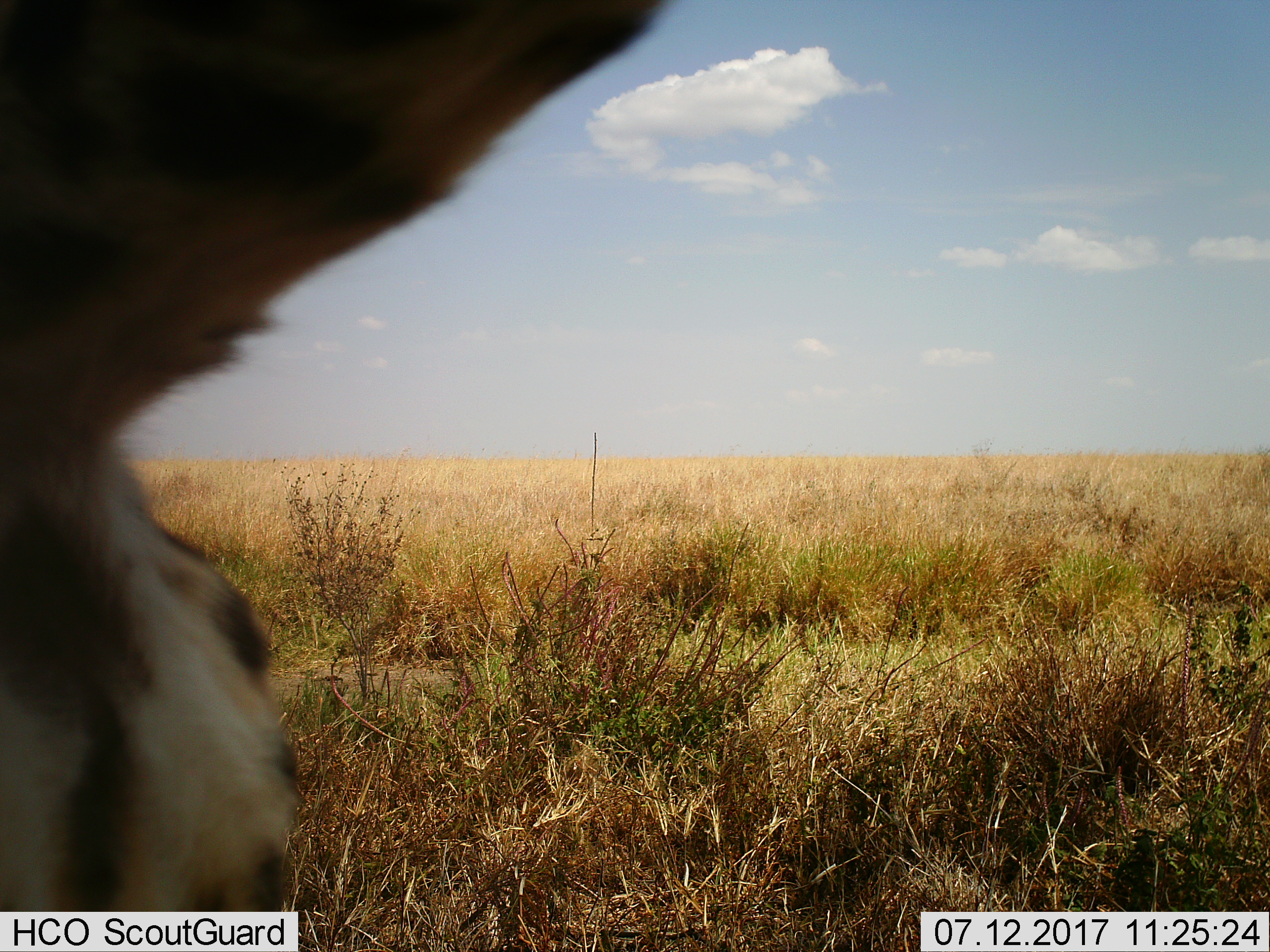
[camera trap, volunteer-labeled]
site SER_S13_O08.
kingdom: Animalia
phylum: Chordata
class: Mammalia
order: Carnivora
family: Felidae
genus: Acinonyx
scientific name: Acinonyx jubatus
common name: cheetah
Cheetah (Acinonyx jubatus), count 1. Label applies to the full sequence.